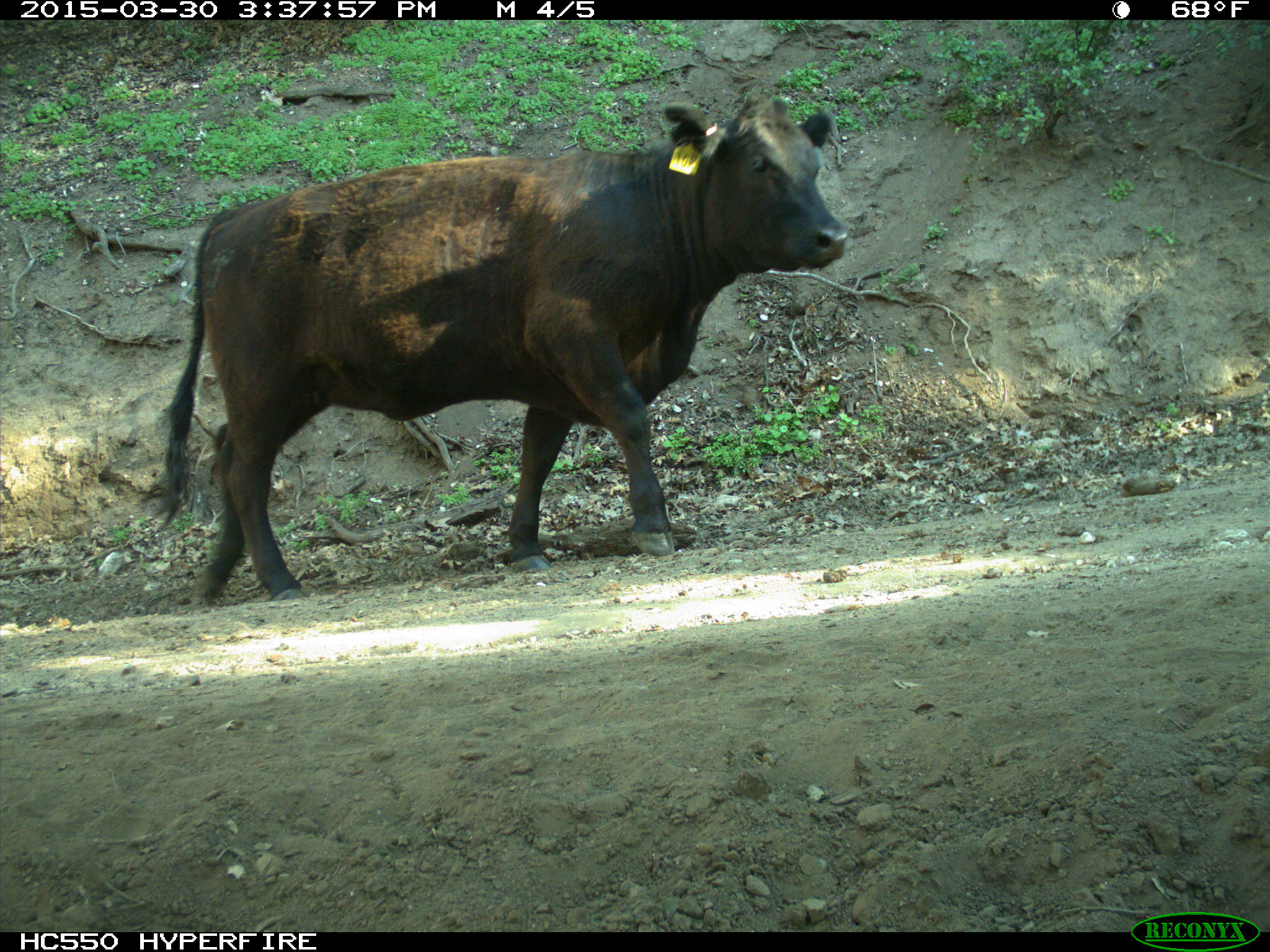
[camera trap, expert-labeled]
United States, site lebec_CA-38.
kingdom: Animalia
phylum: Chordata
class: Mammalia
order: Artiodactyla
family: Bovidae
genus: Bos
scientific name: Bos taurus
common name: domestic cow